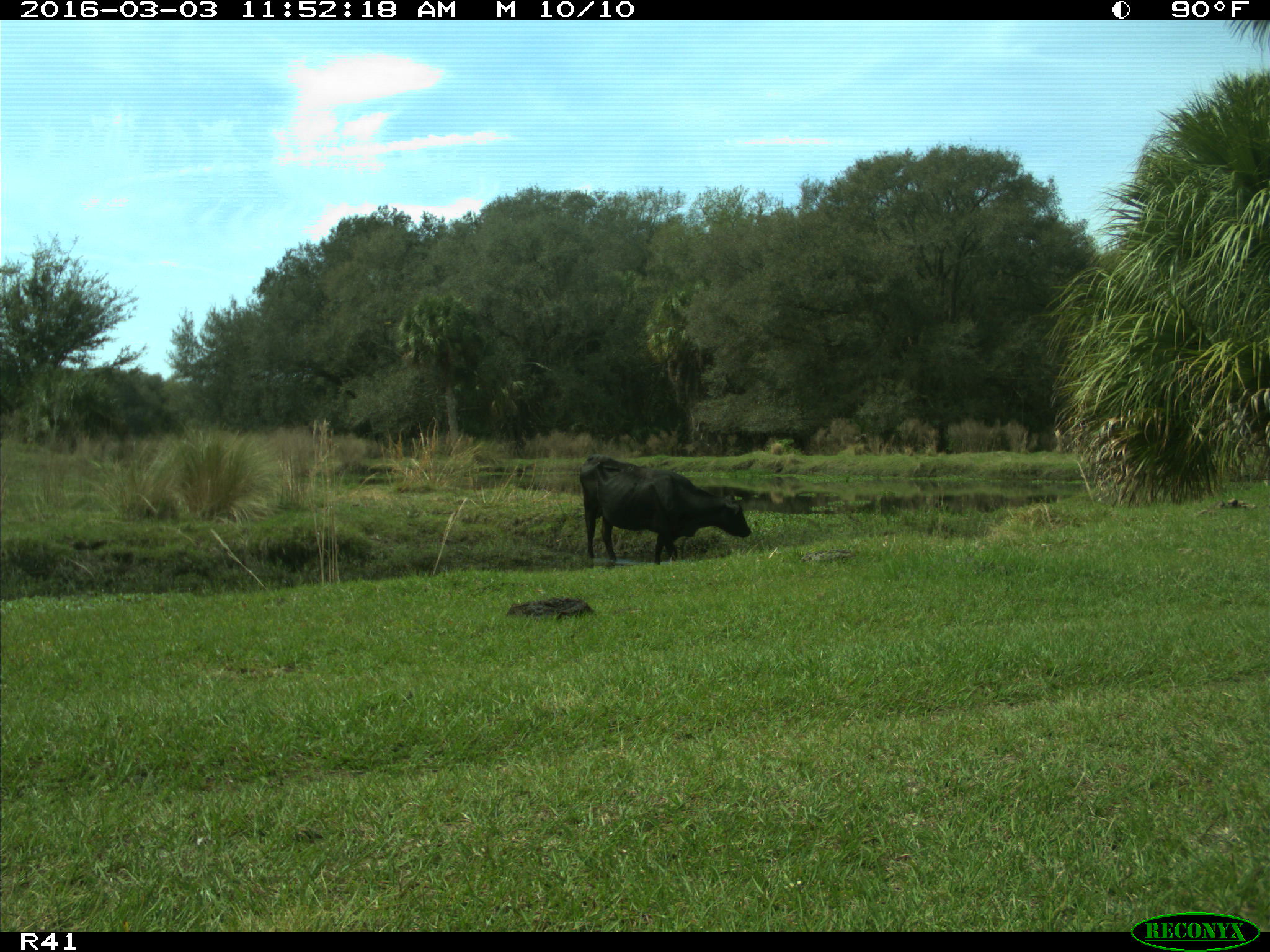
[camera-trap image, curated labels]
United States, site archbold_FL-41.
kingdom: Animalia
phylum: Chordata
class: Mammalia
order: Artiodactyla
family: Bovidae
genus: Bos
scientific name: Bos taurus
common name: domestic cow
Bos taurus (domestic cow).